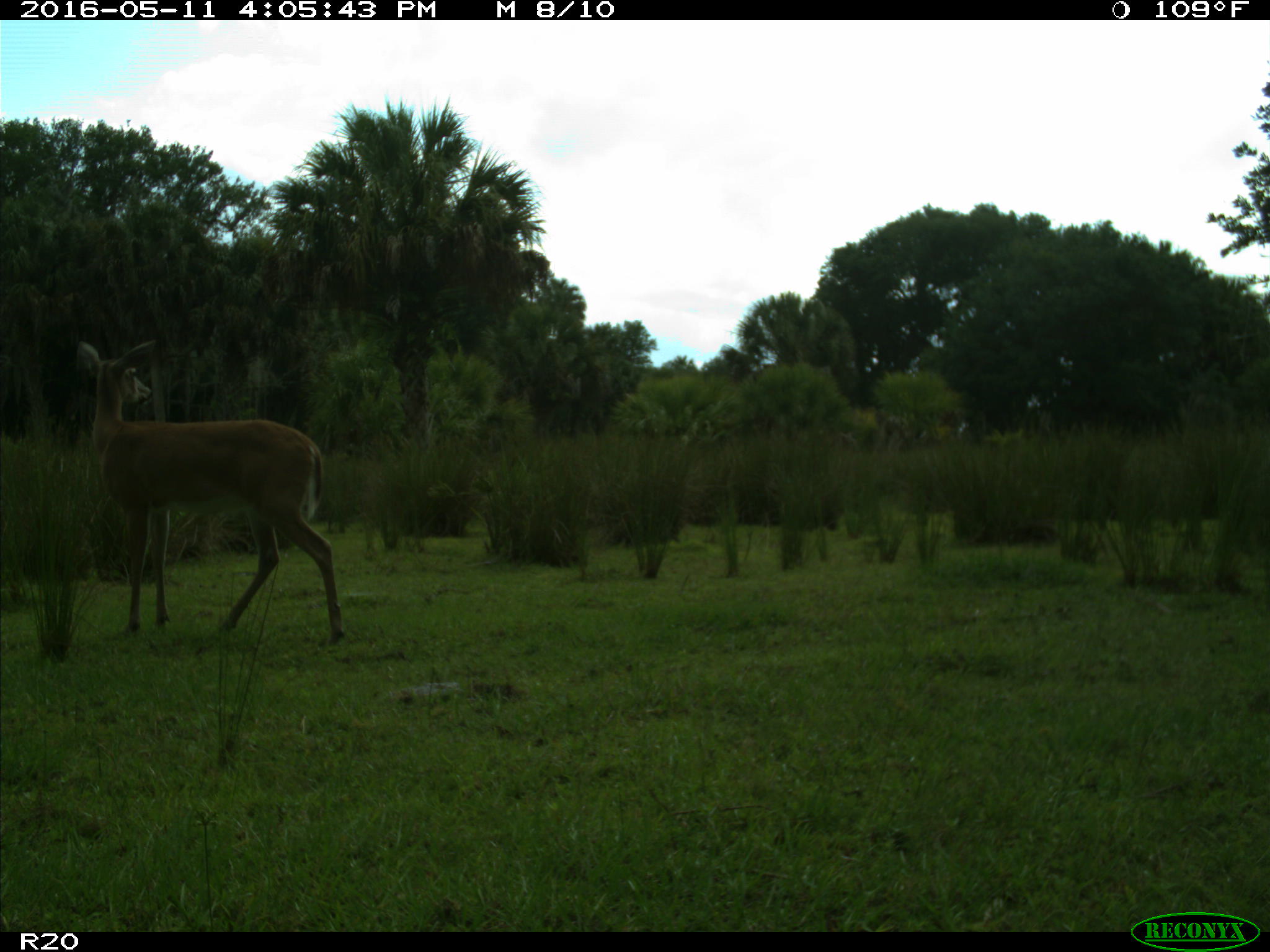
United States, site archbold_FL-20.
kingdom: Animalia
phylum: Chordata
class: Mammalia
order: Artiodactyla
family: Cervidae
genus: Odocoileus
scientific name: Odocoileus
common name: deer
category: unidentified deer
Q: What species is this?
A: Unidentified deer (deer) (Odocoileus).